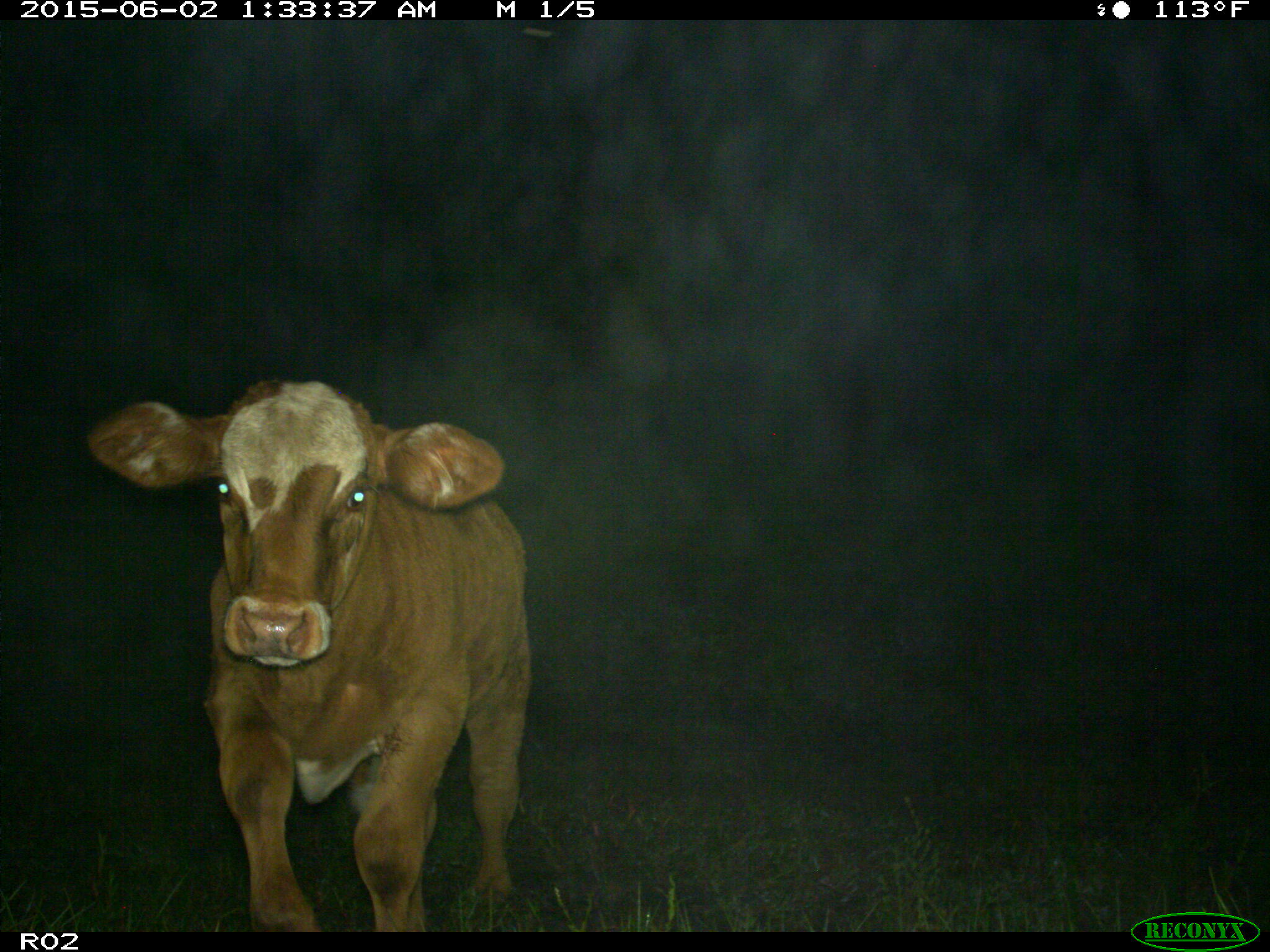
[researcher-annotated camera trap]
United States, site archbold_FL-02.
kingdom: Animalia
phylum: Chordata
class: Mammalia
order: Artiodactyla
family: Bovidae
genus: Bos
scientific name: Bos taurus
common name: domestic cow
Bos taurus (domestic cow).